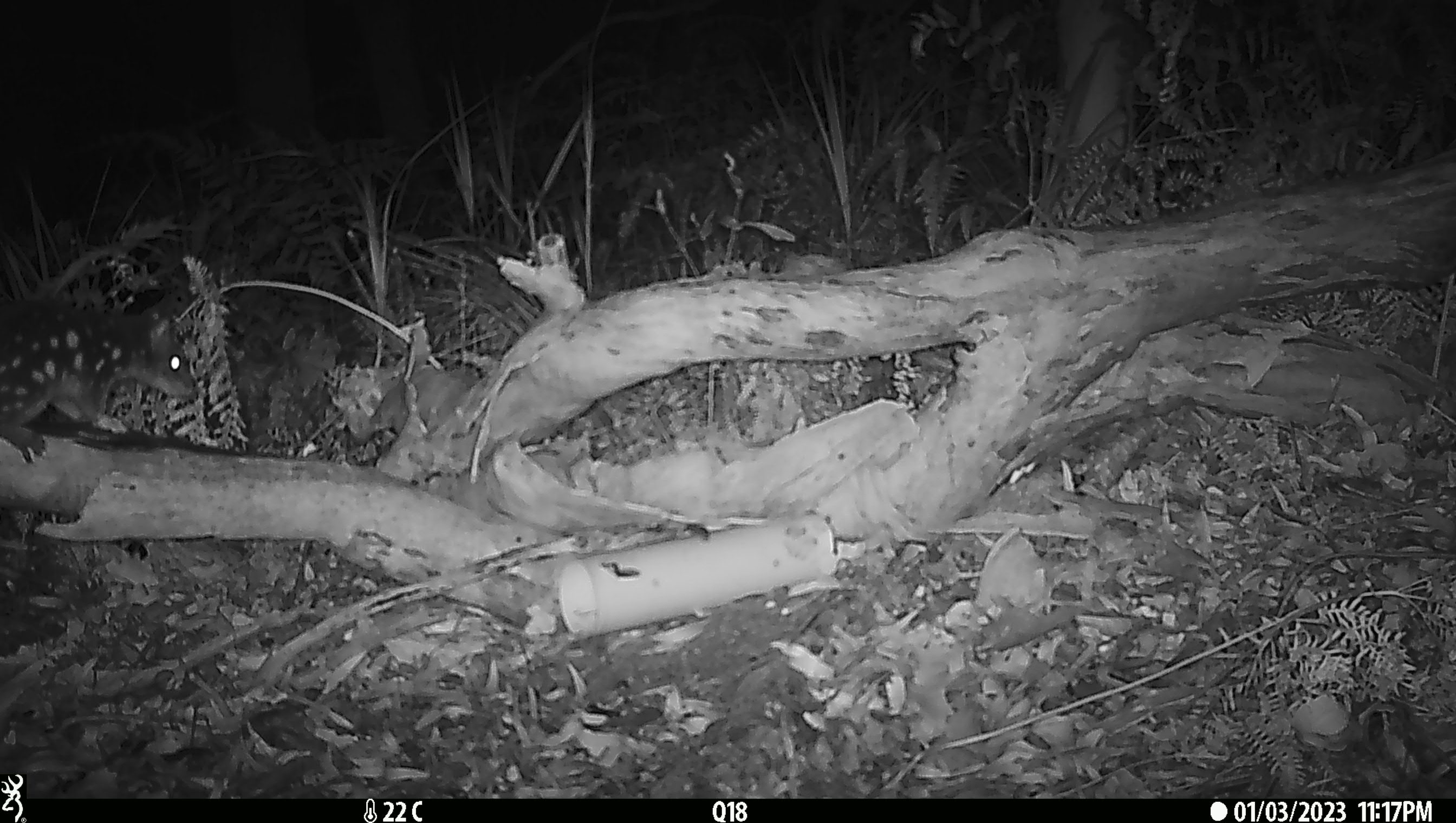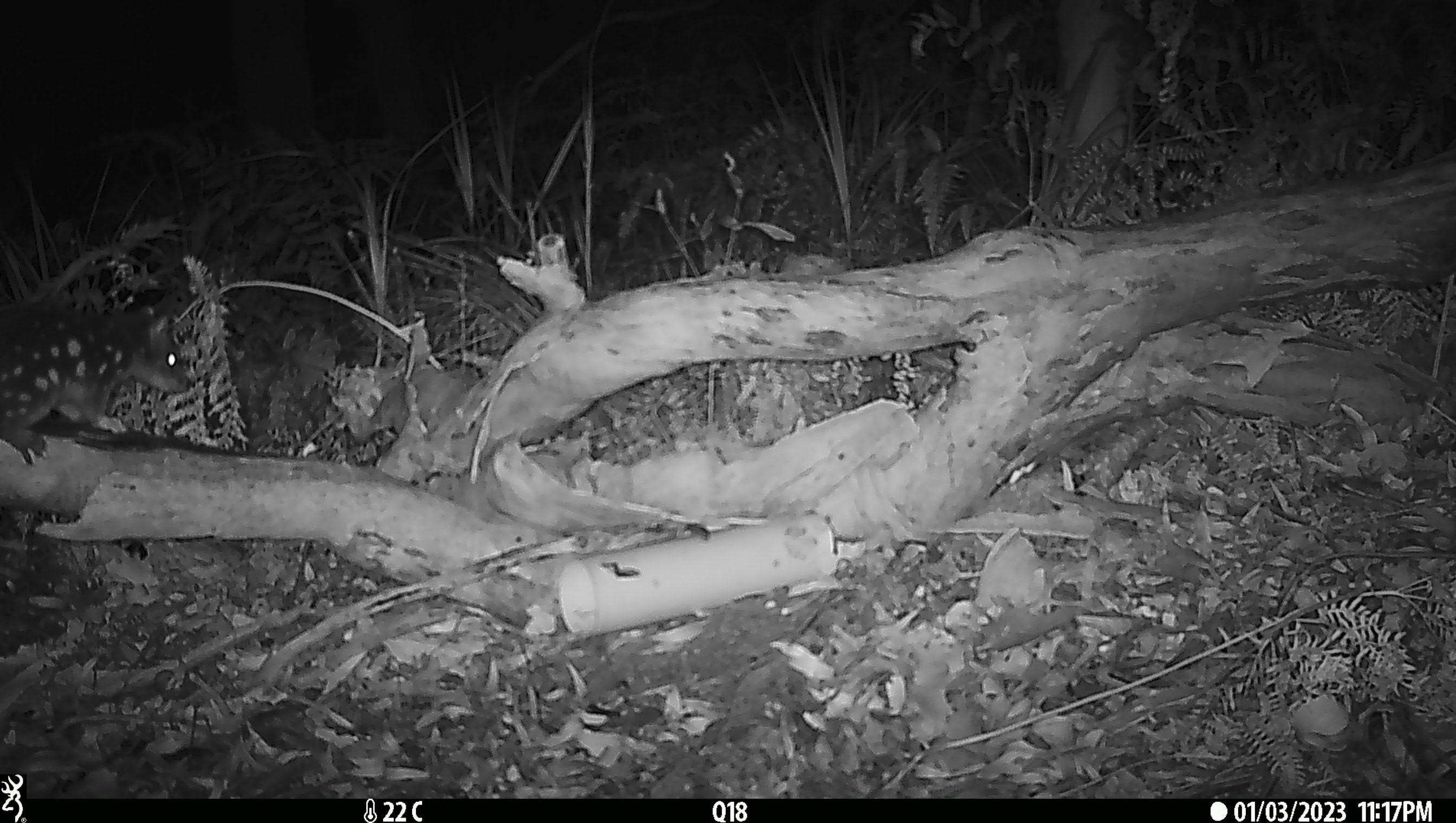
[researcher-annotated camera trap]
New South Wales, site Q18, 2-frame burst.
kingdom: Animalia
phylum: Chordata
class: Mammalia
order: Dasyuromorphia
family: Dasyuridae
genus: Dasyurus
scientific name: Dasyurus maculatus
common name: spotted-tailed quoll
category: quoll